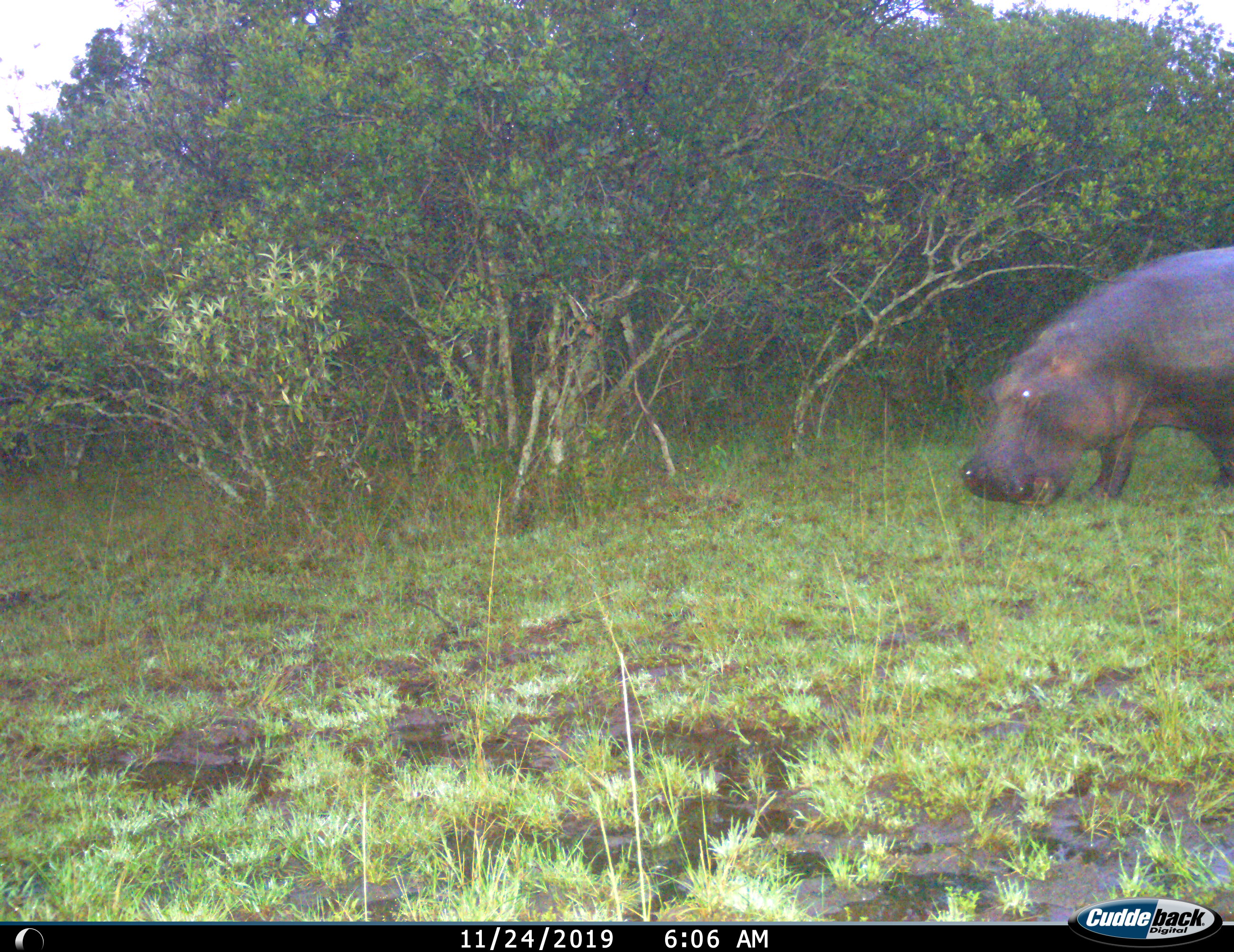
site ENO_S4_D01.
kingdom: Animalia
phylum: Chordata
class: Mammalia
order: Artiodactyla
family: Hippopotamidae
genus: Hippopotamus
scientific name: Hippopotamus amphibius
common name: hippopotamus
Hippopotamus (Hippopotamus amphibius), count 1. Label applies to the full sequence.